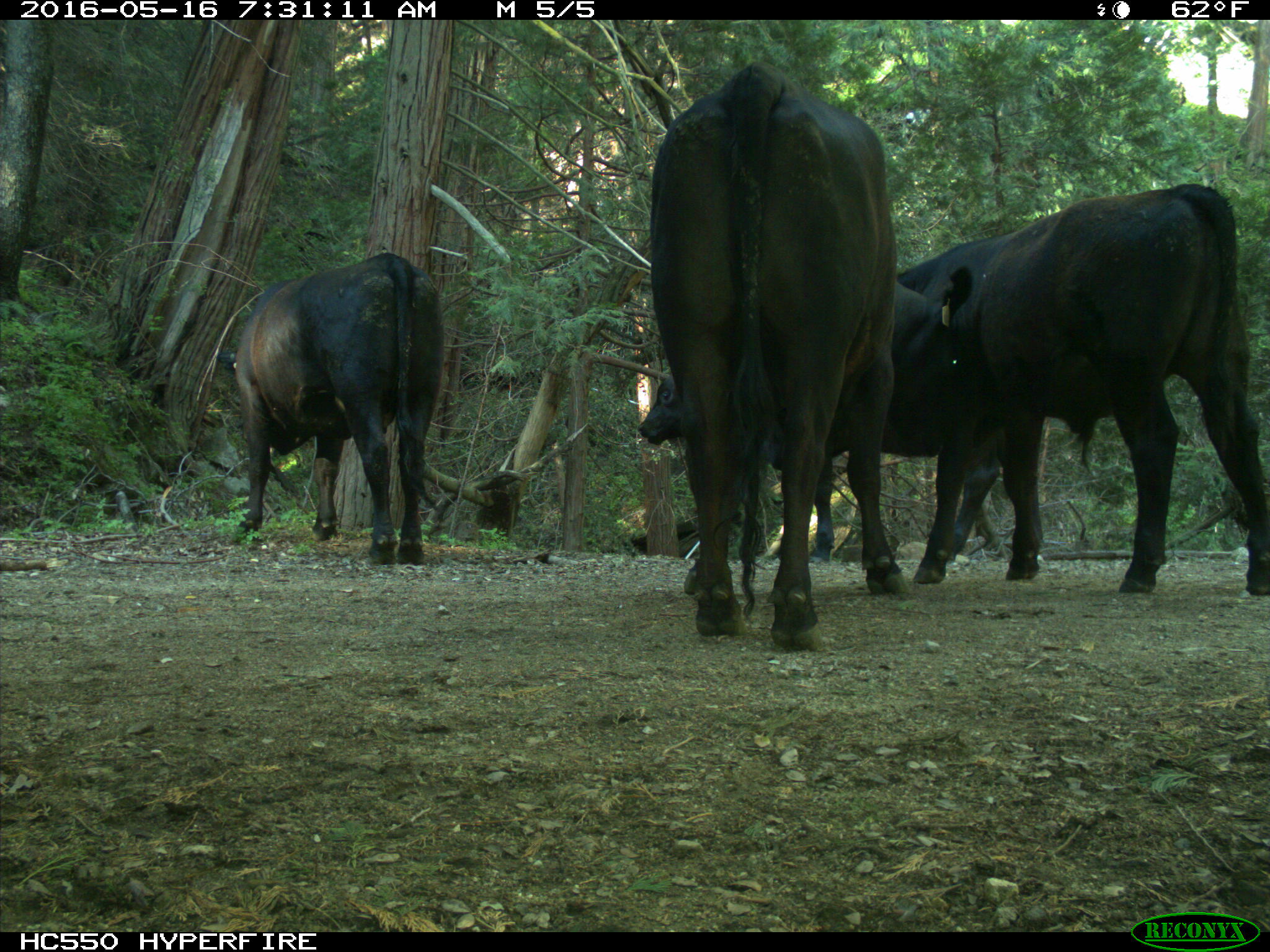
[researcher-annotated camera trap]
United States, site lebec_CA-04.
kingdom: Animalia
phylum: Chordata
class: Mammalia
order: Artiodactyla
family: Bovidae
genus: Bos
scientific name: Bos taurus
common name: domestic cow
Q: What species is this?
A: Bos taurus (domestic cow).